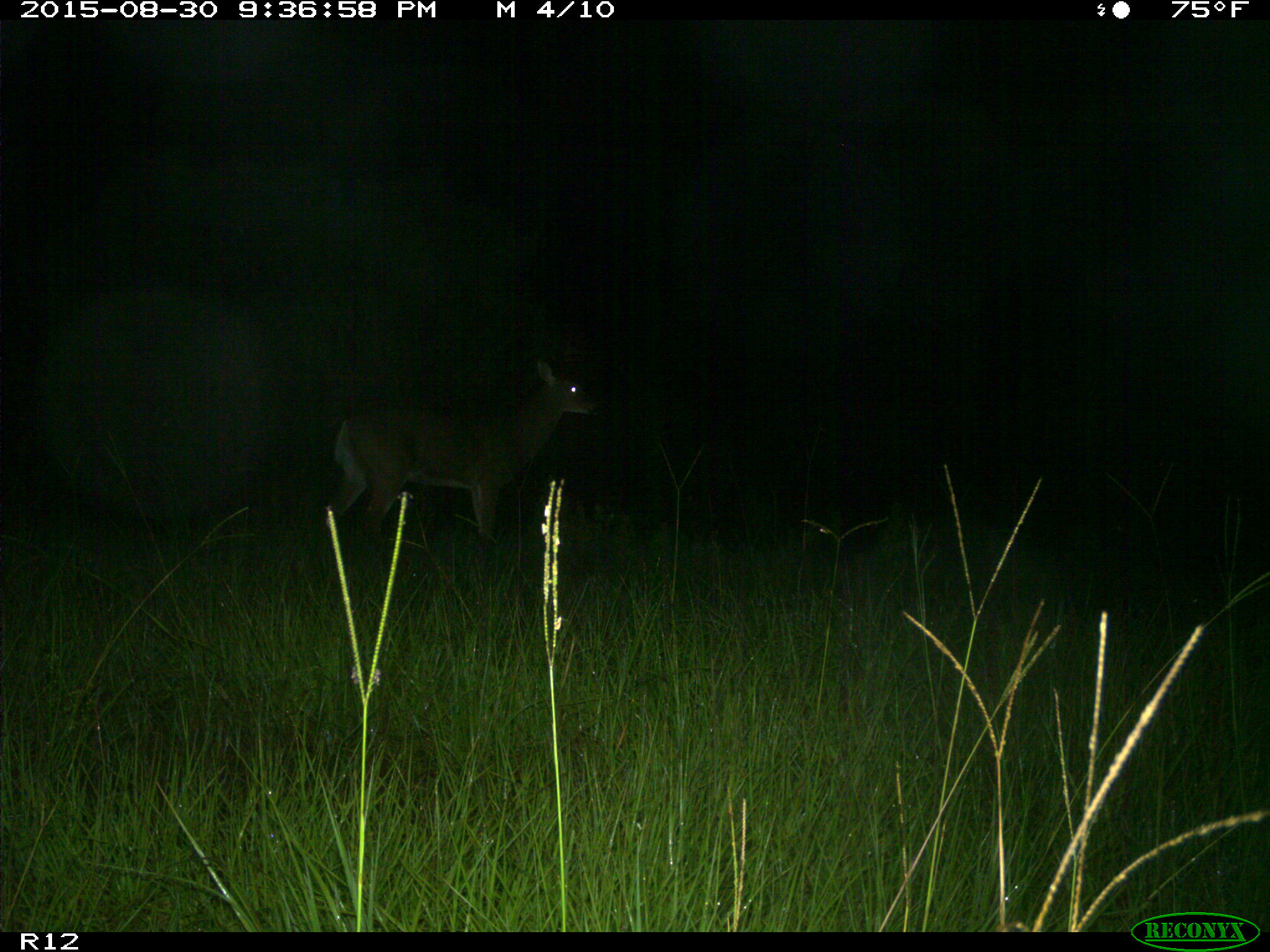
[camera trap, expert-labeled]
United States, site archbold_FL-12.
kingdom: Animalia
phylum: Chordata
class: Mammalia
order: Artiodactyla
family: Cervidae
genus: Odocoileus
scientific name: Odocoileus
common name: deer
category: unidentified deer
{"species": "unidentified deer (deer) (Odocoileus)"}